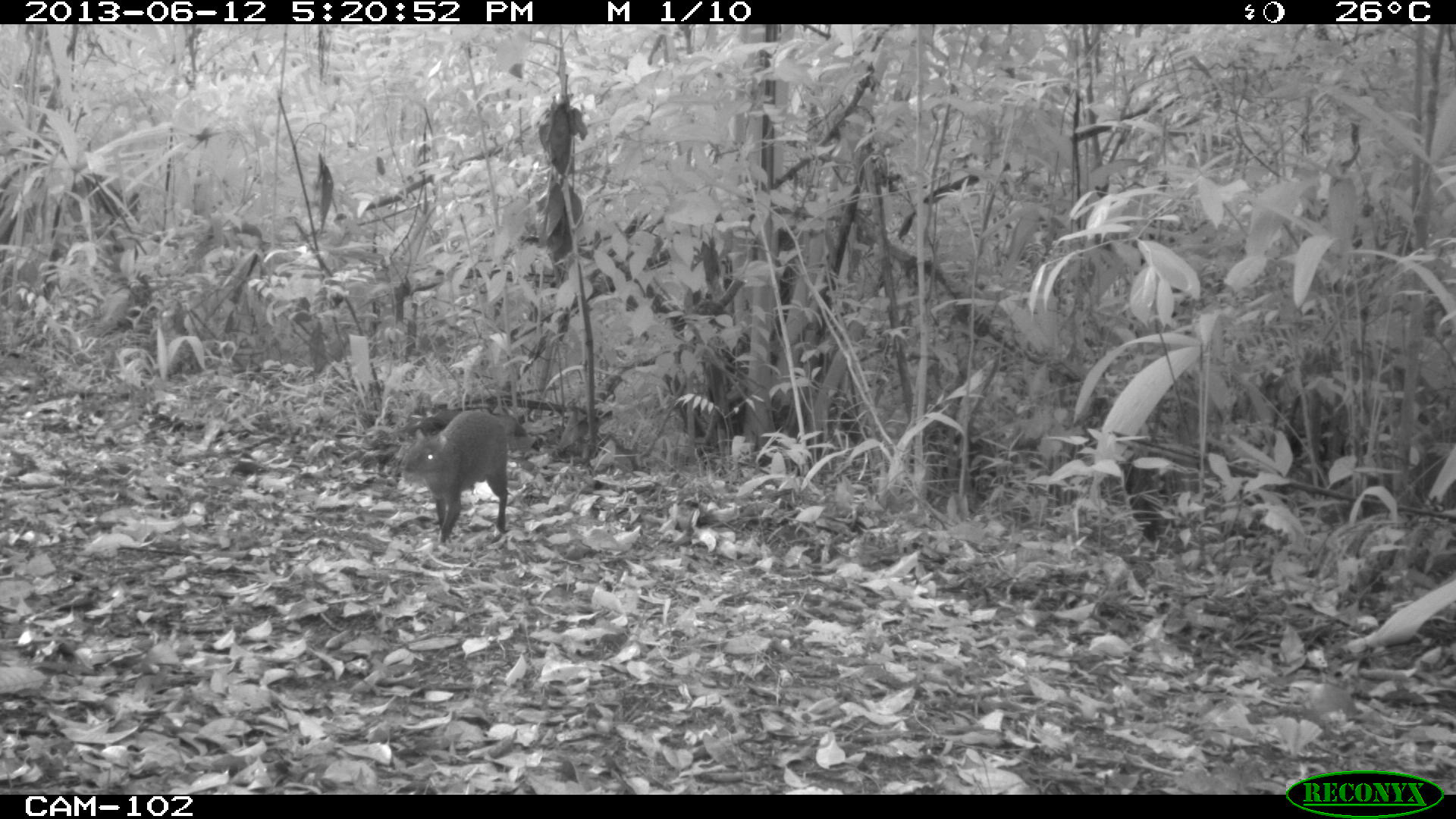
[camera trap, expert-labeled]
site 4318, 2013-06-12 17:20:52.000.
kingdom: Animalia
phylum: Chordata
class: Mammalia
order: Rodentia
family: Dasyproctidae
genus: Dasyprocta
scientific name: Dasyprocta punctata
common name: central american agouti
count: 1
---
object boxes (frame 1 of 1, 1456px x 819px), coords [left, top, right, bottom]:
dasyprocta punctata: [400, 409, 511, 543]